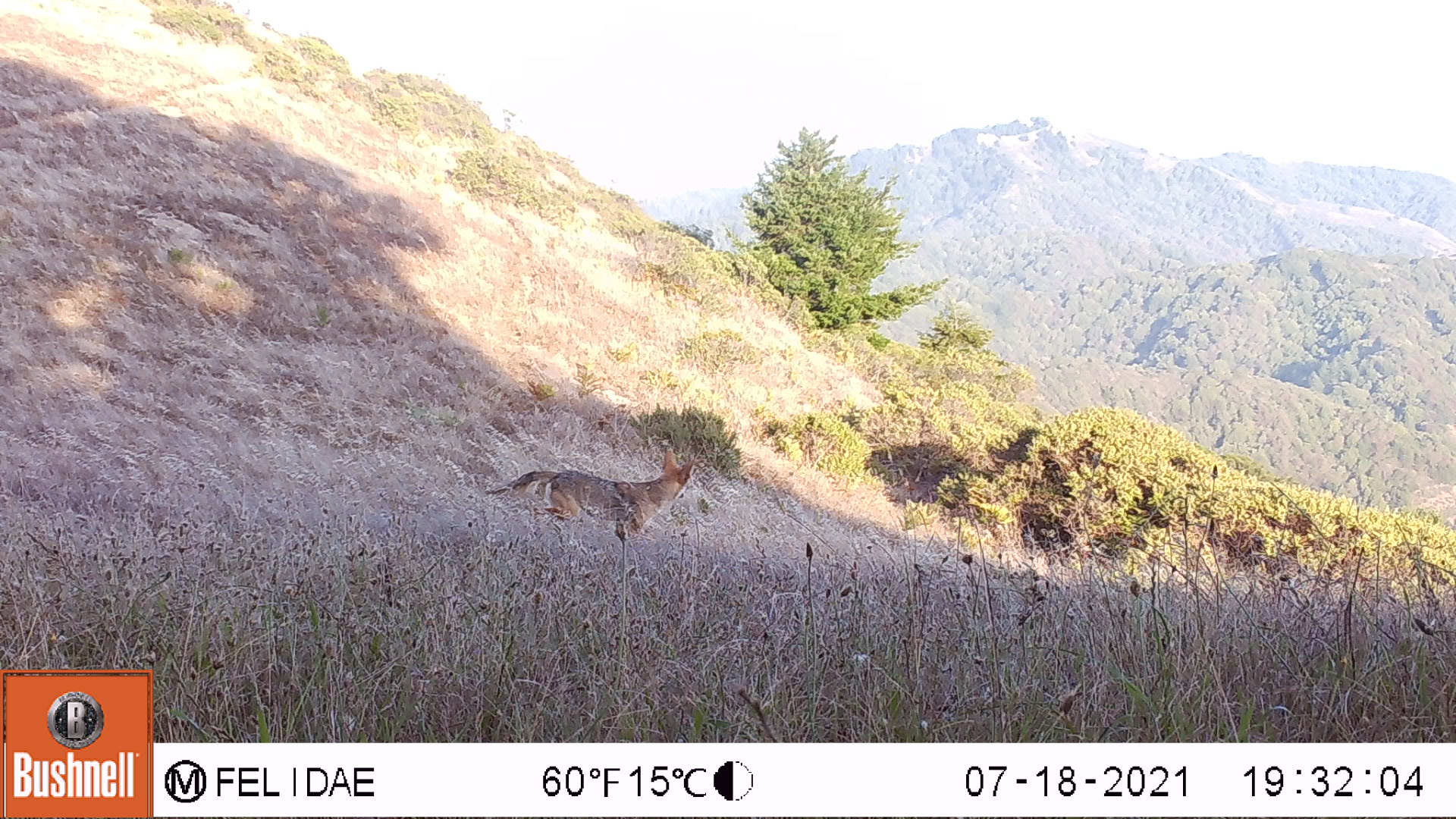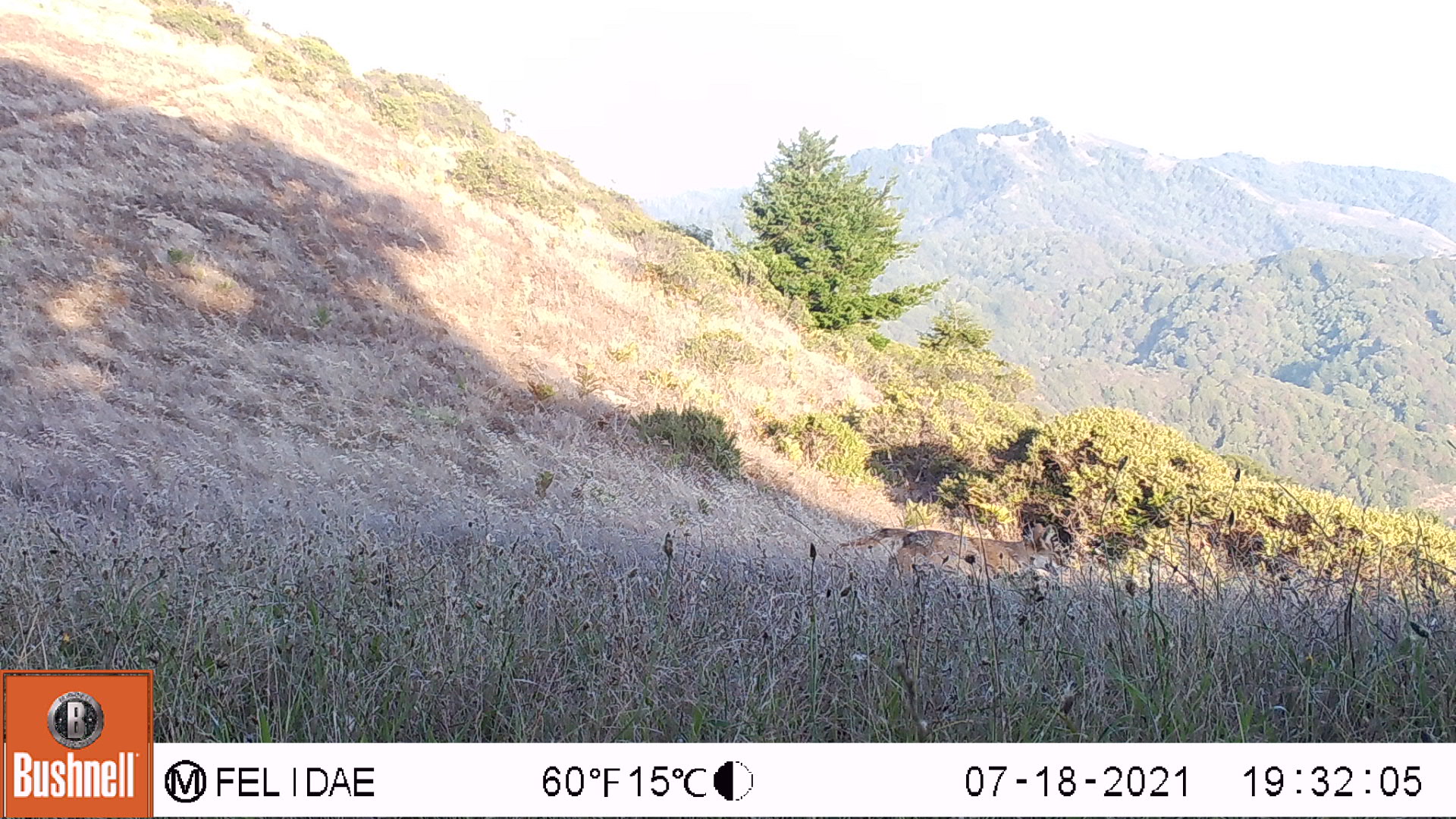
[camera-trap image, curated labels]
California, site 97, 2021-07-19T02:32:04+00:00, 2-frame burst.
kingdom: Animalia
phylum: Chordata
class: Mammalia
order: Carnivora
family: Canidae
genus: Canis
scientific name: Canis latrans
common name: coyote